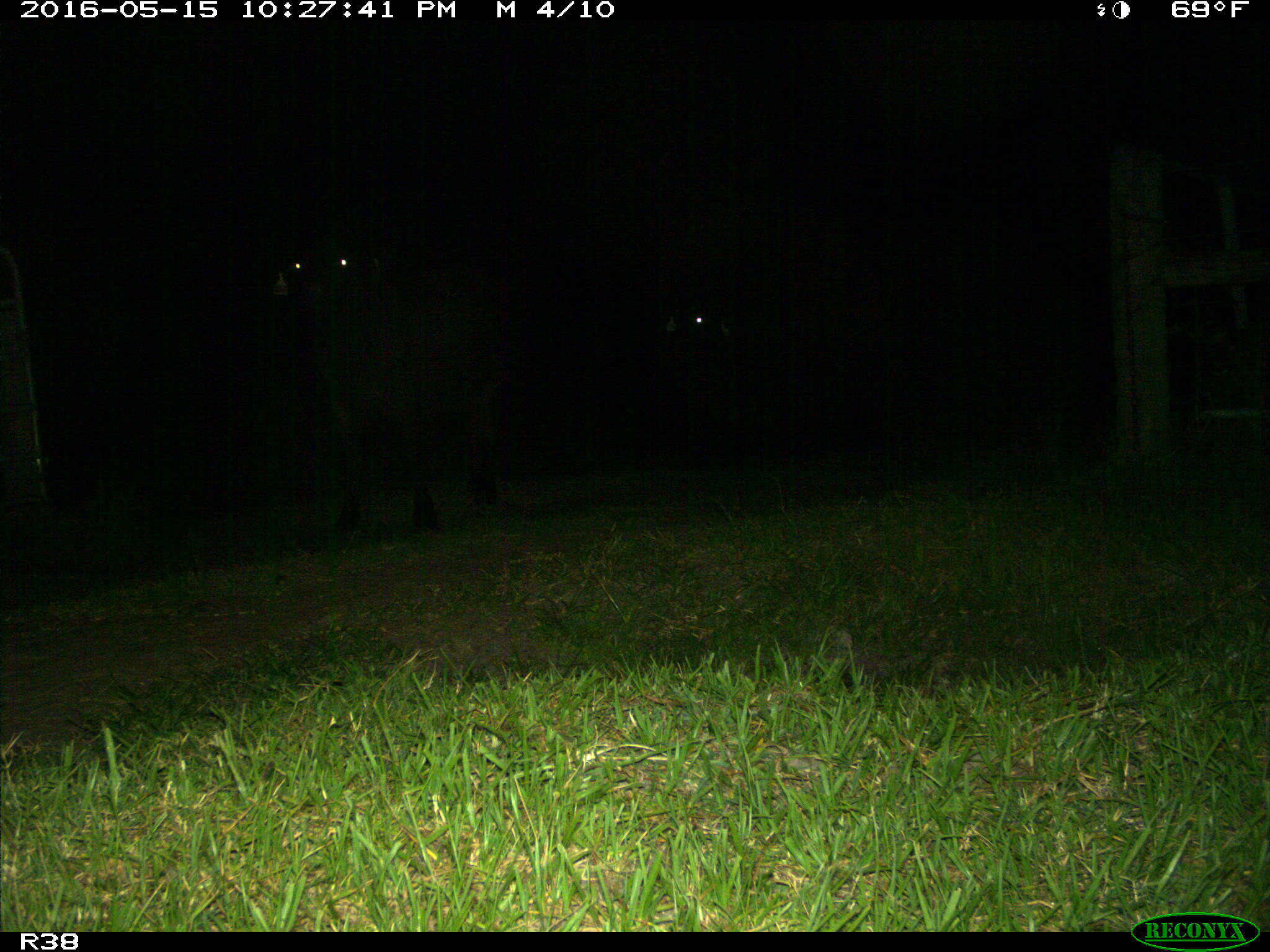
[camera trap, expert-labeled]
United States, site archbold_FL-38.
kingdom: Animalia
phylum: Chordata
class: Mammalia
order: Artiodactyla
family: Bovidae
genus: Bos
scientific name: Bos taurus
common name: domestic cow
Bos taurus (domestic cow).